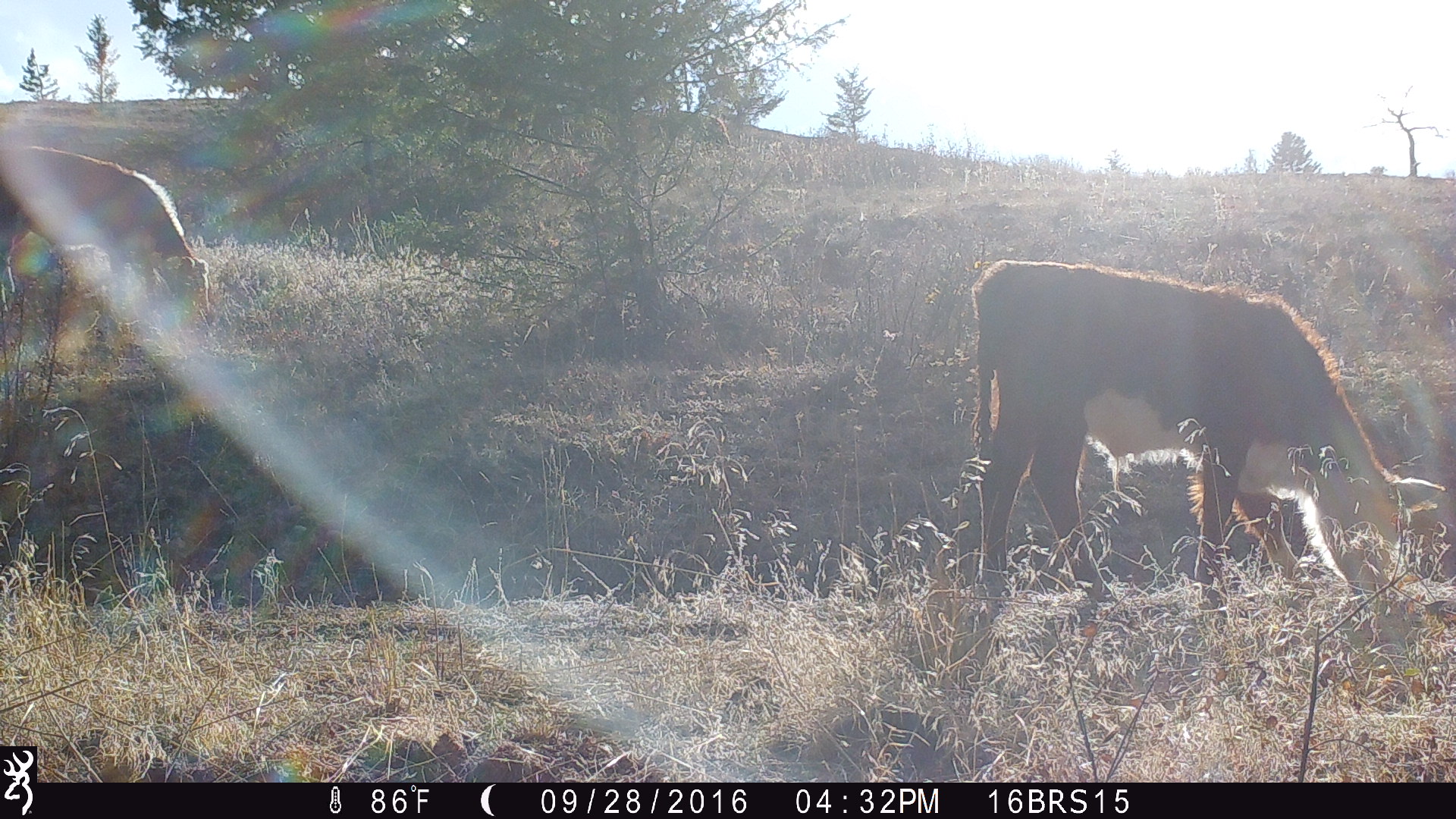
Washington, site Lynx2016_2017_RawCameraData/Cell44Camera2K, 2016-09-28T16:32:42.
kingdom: Animalia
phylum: Chordata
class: Mammalia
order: Artiodactyla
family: Bovidae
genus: Bos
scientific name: Bos taurus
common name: domestic cattle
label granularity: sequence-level